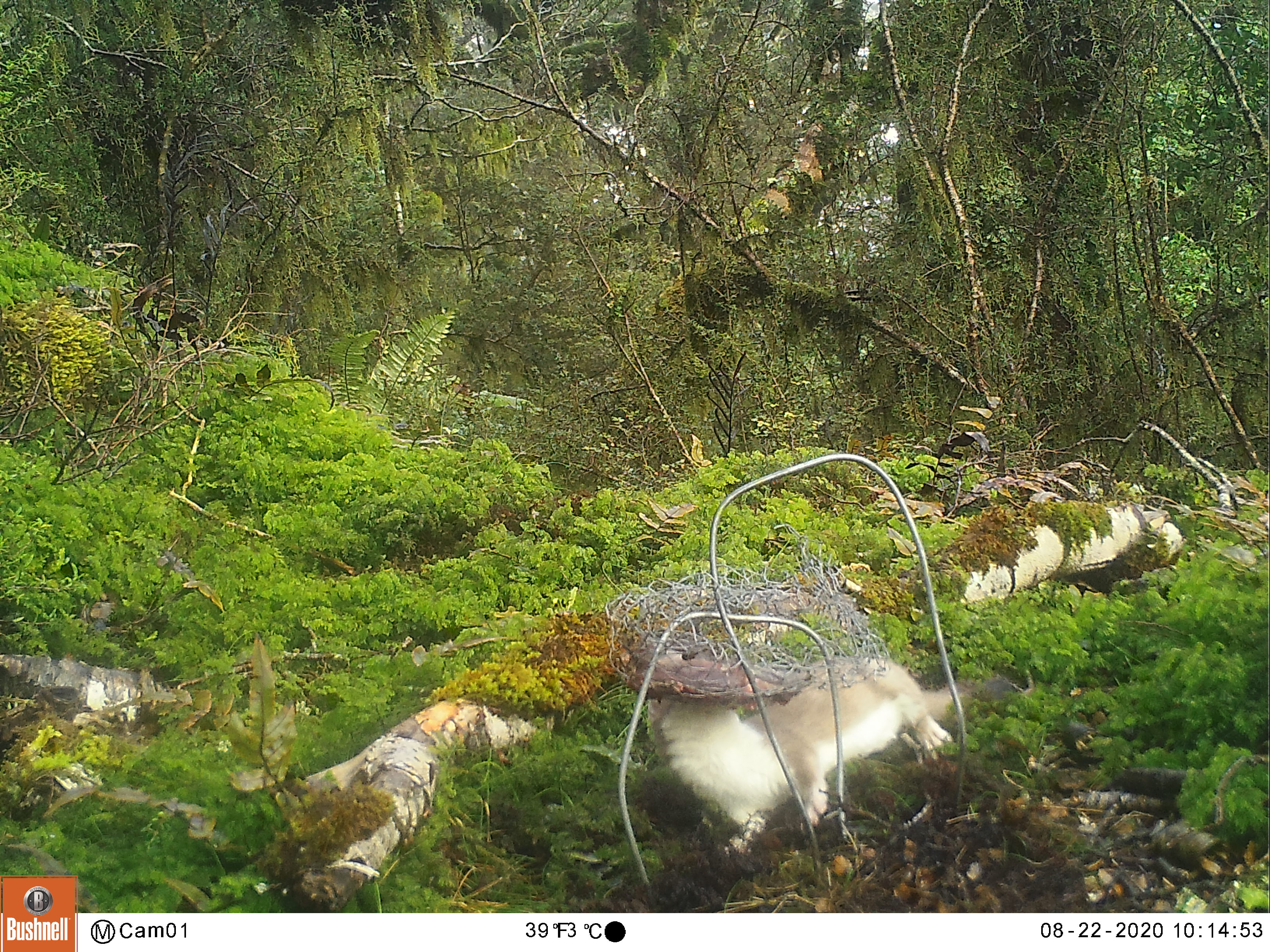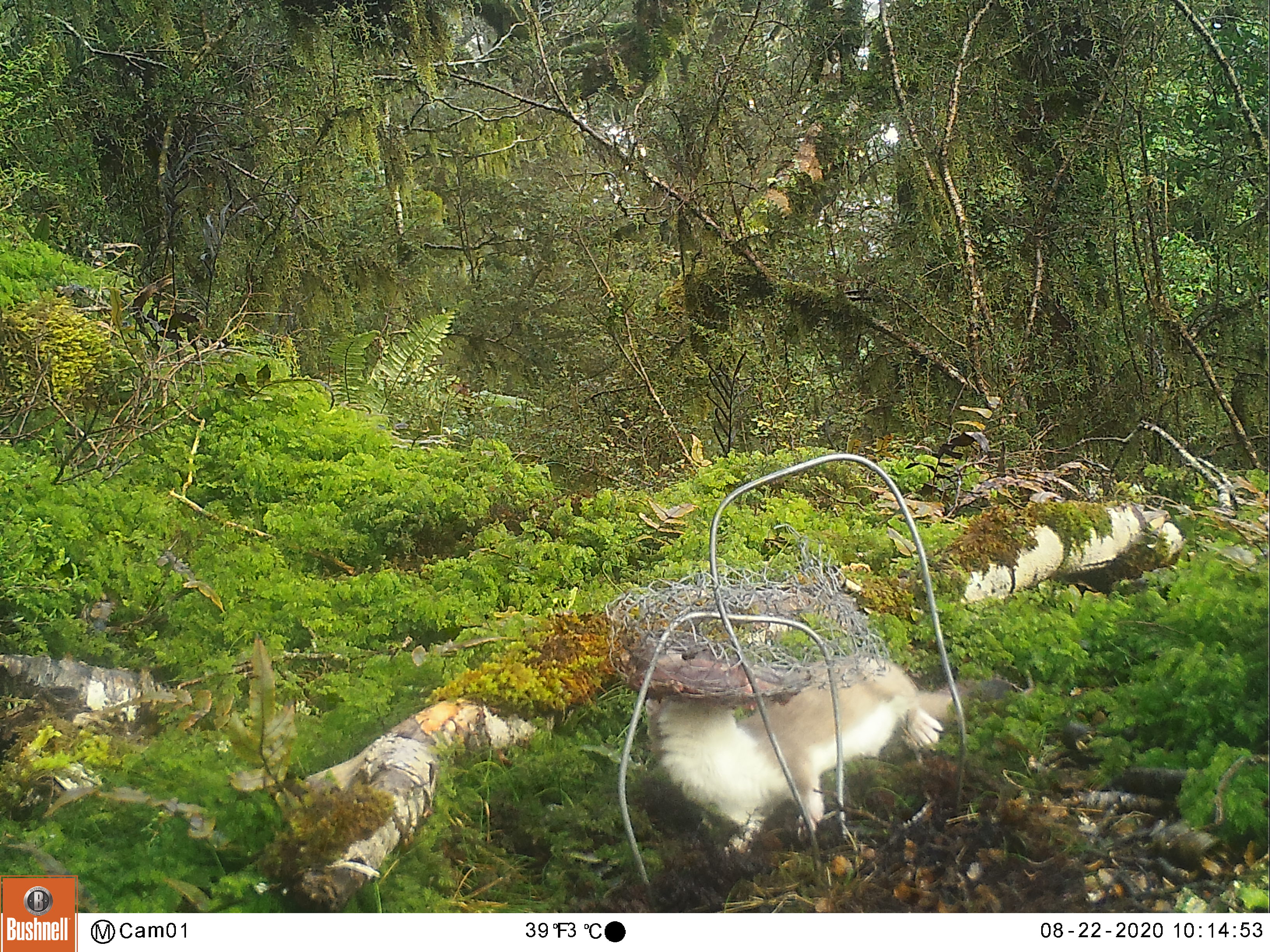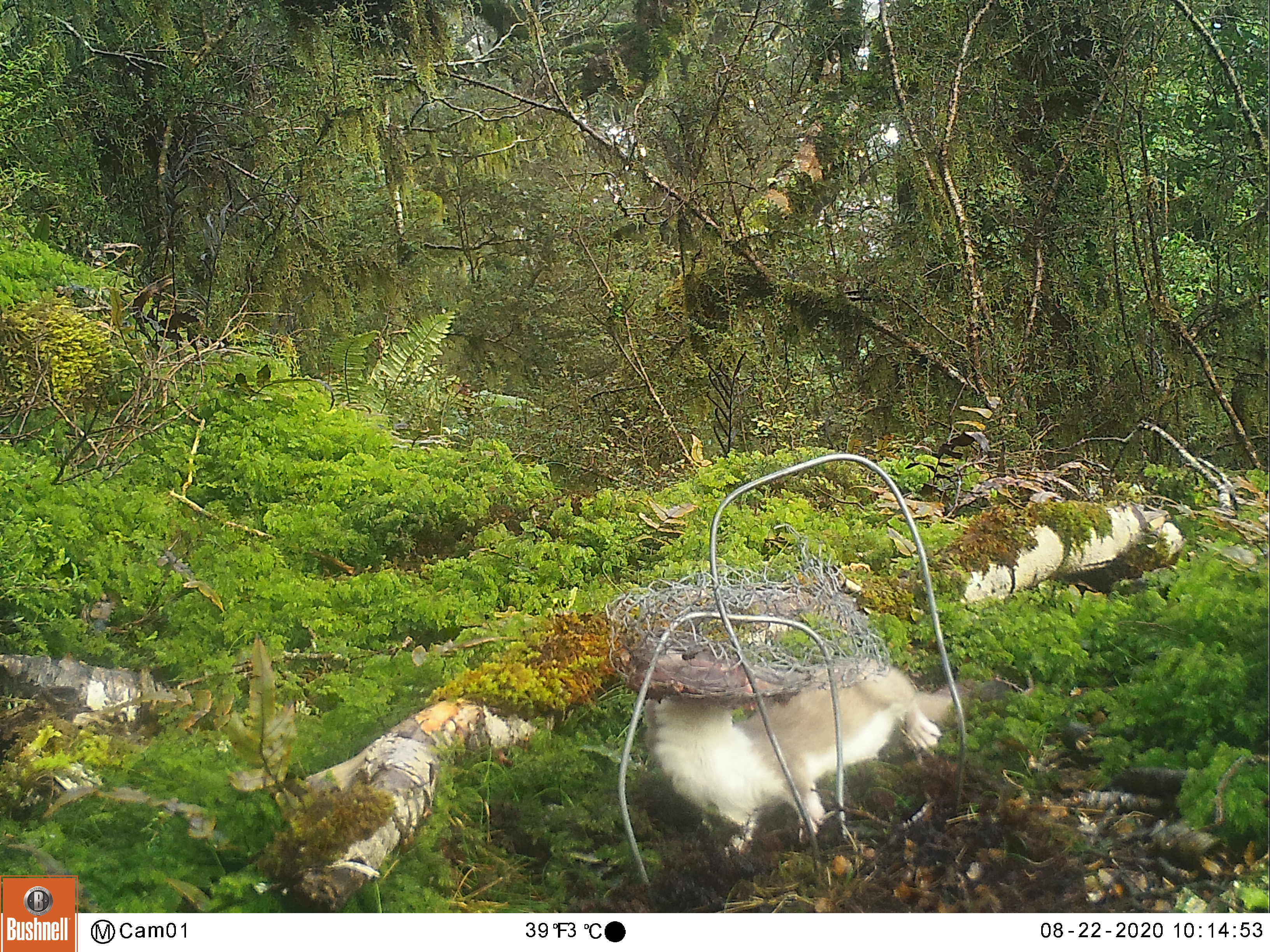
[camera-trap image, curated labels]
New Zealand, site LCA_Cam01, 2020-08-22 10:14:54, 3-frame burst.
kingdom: Animalia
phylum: Chordata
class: Mammalia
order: Carnivora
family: Mustelidae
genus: Mustela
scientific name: Mustela erminea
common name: stoat